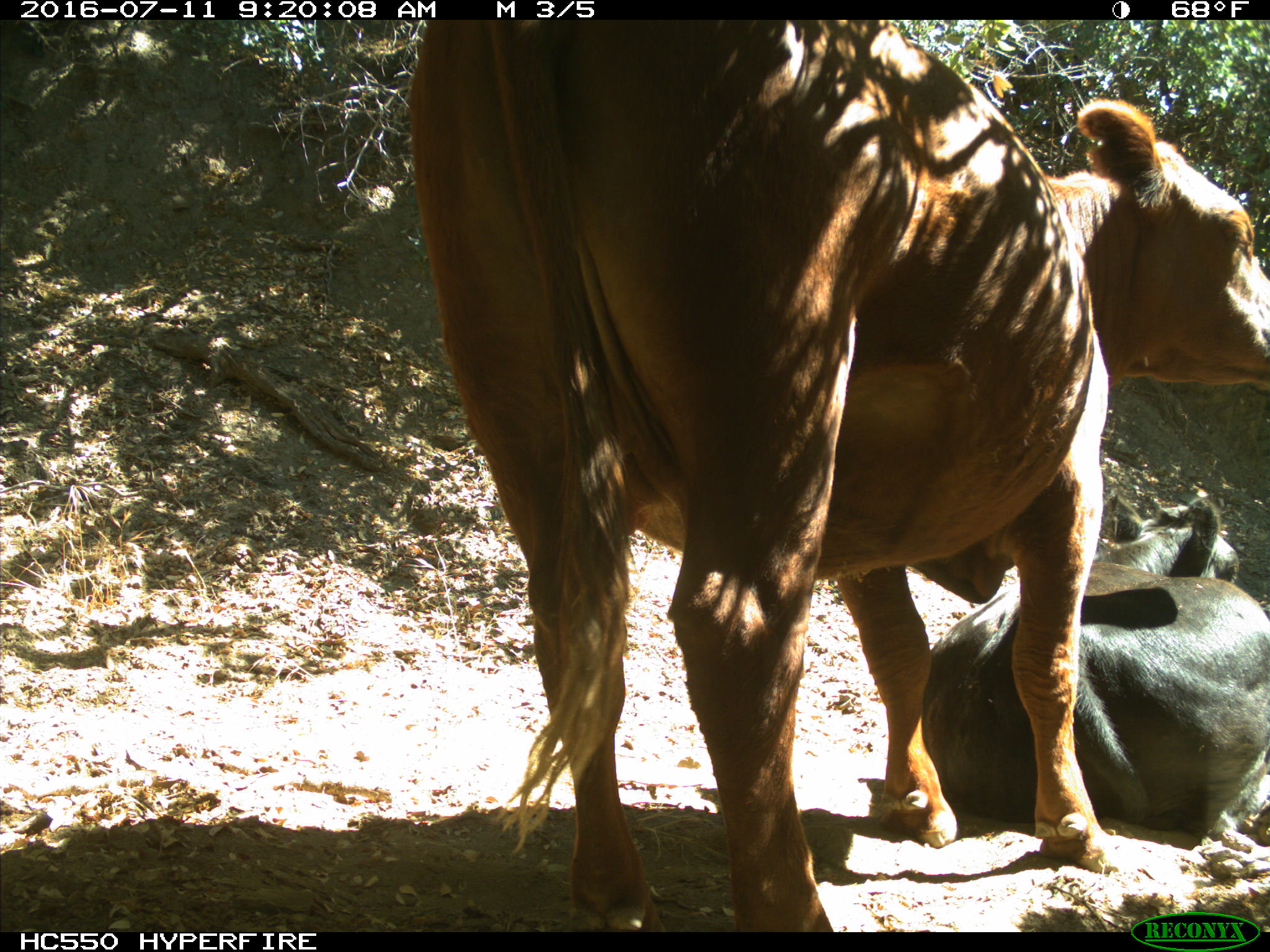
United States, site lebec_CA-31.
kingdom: Animalia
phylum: Chordata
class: Mammalia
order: Artiodactyla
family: Bovidae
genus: Bos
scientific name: Bos taurus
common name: domestic cow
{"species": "Bos taurus (domestic cow)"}